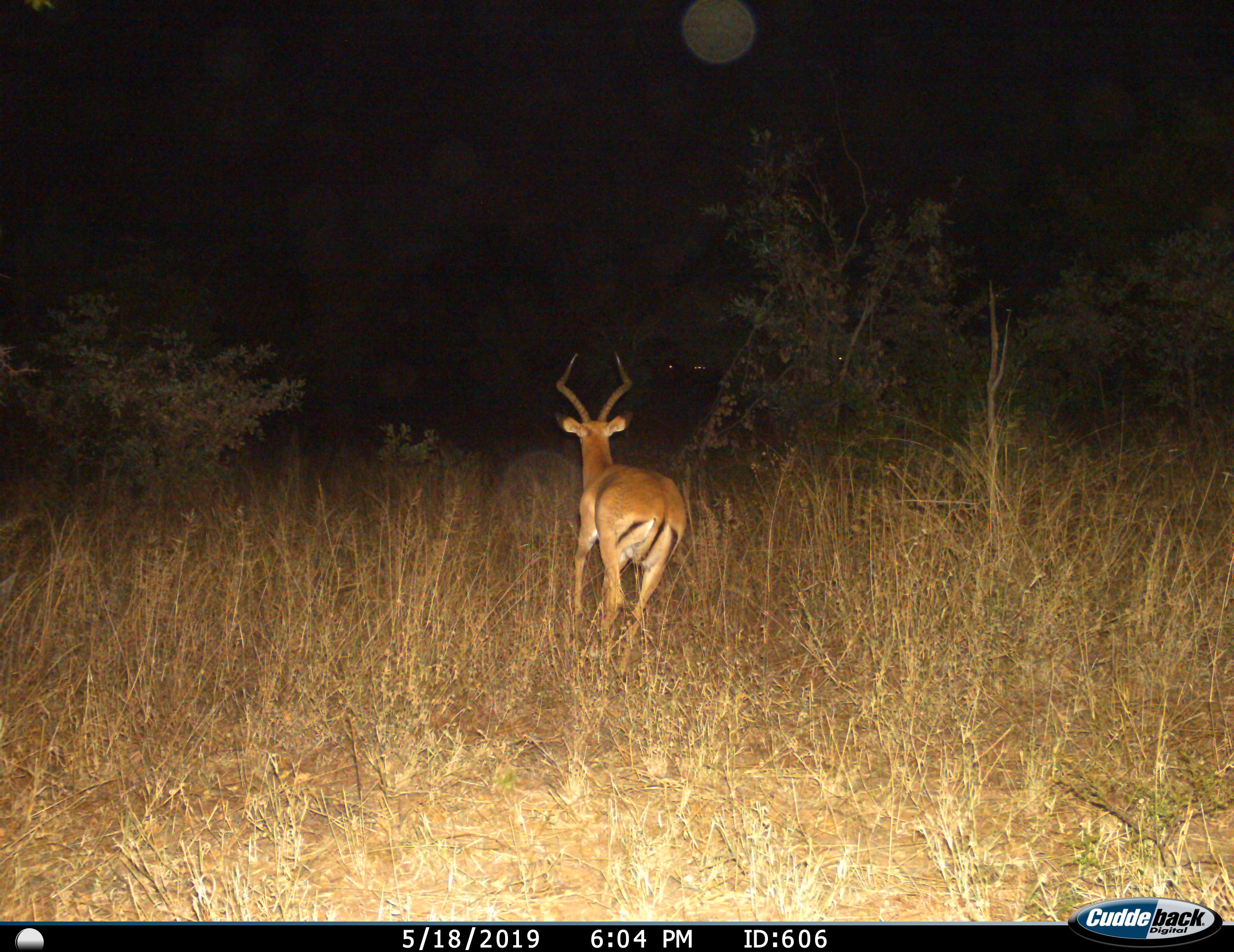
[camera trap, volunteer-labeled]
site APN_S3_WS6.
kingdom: Animalia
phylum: Chordata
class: Mammalia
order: Artiodactyla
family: Bovidae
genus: Aepyceros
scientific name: Aepyceros melampus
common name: impala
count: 1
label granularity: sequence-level